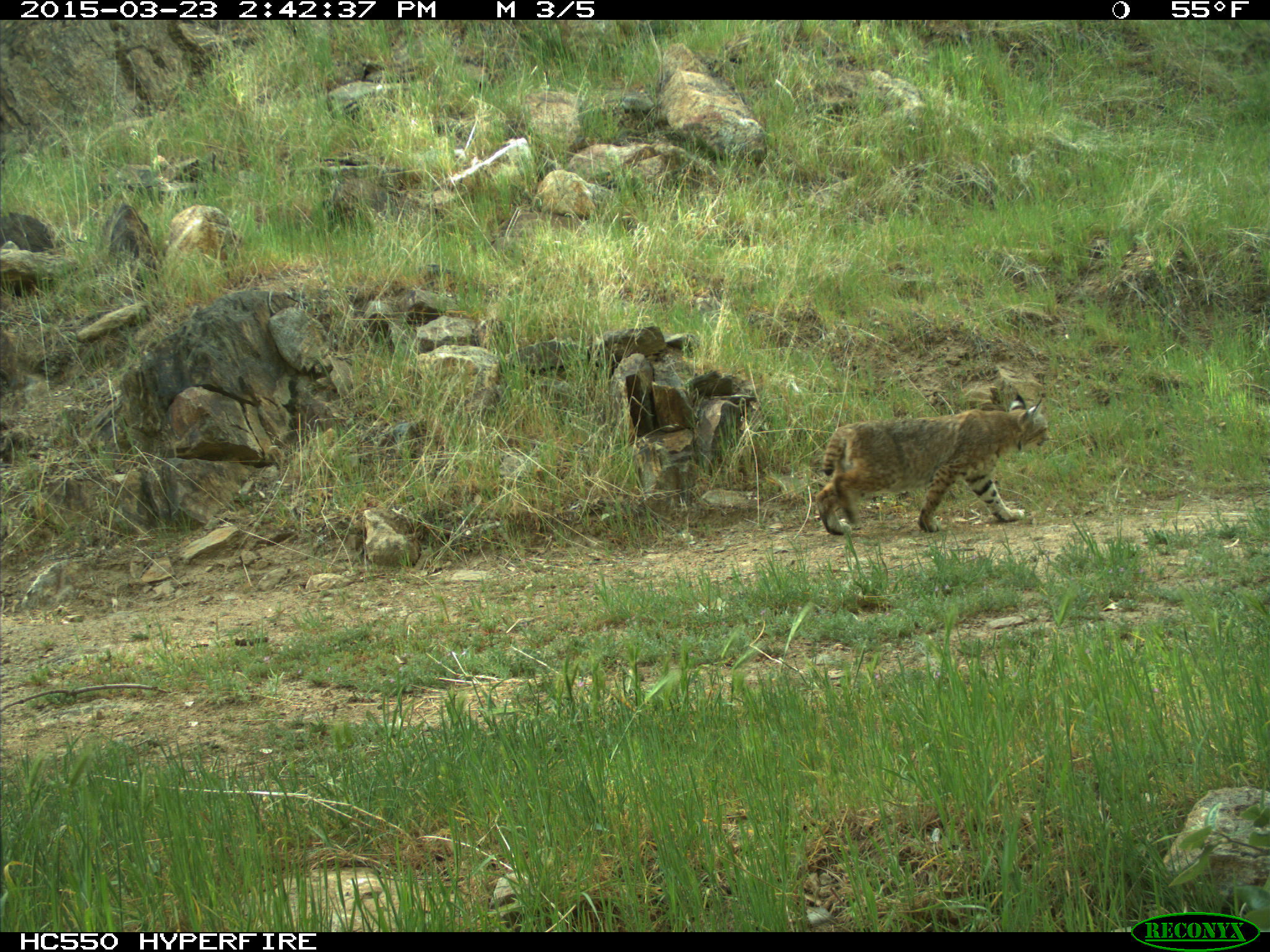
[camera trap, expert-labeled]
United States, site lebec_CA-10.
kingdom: Animalia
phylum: Chordata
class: Mammalia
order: Carnivora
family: Felidae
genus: Lynx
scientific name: Lynx rufus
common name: bobcat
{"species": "Lynx rufus (bobcat)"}